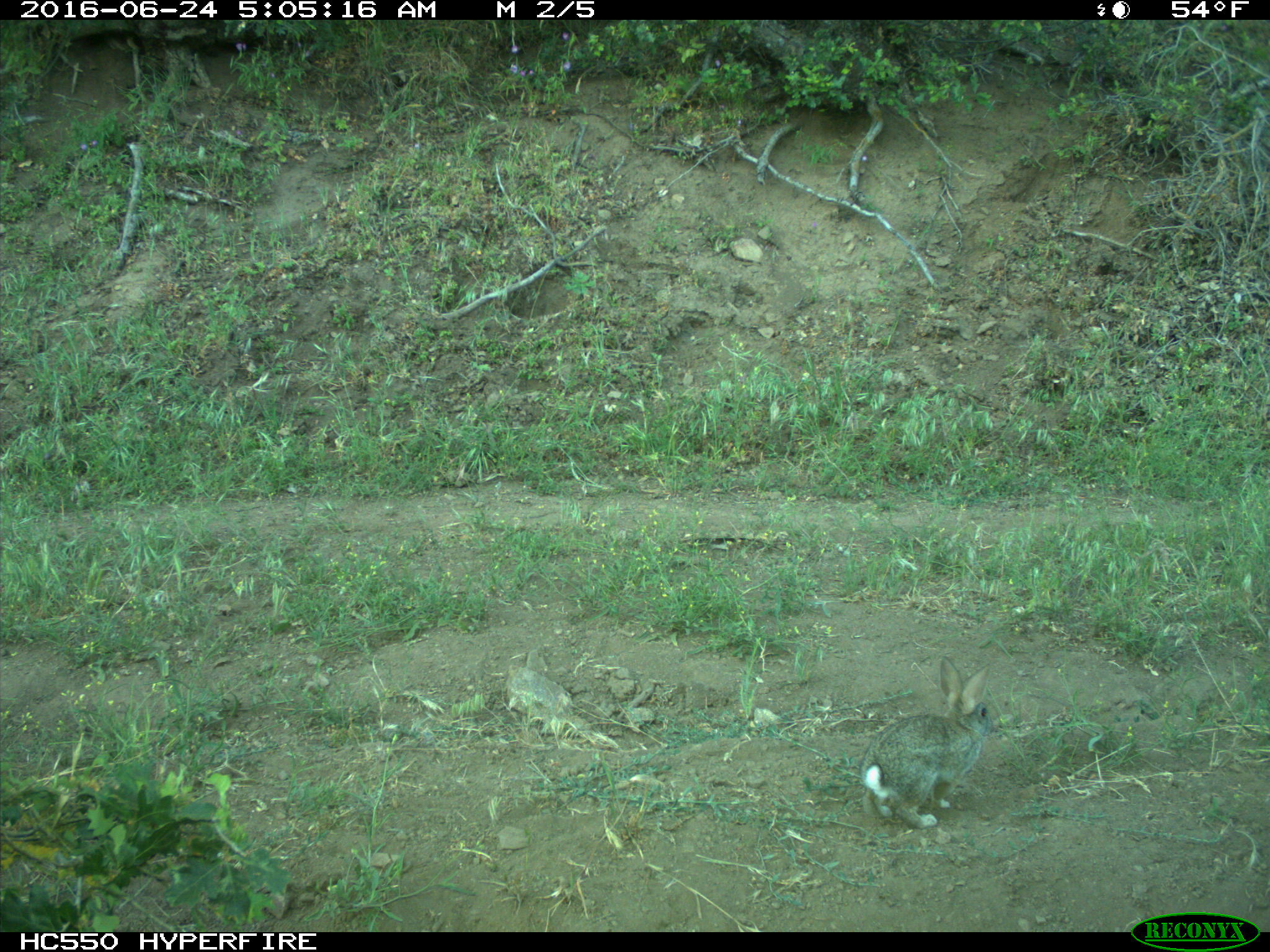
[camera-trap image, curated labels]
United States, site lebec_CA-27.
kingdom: Animalia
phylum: Chordata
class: Mammalia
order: Lagomorpha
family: Leporidae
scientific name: Leporidae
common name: rabbits and hares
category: unidentified rabbit